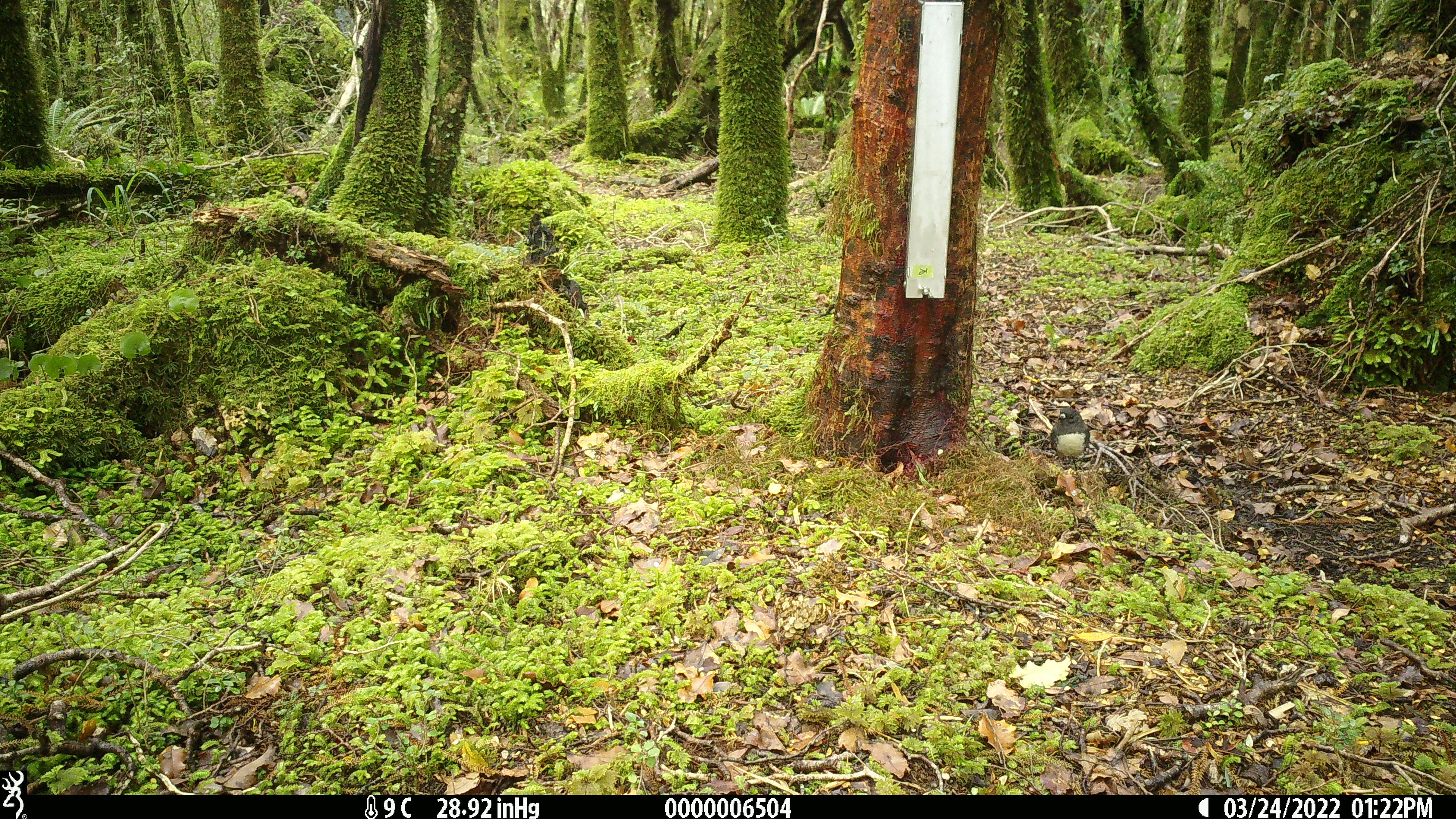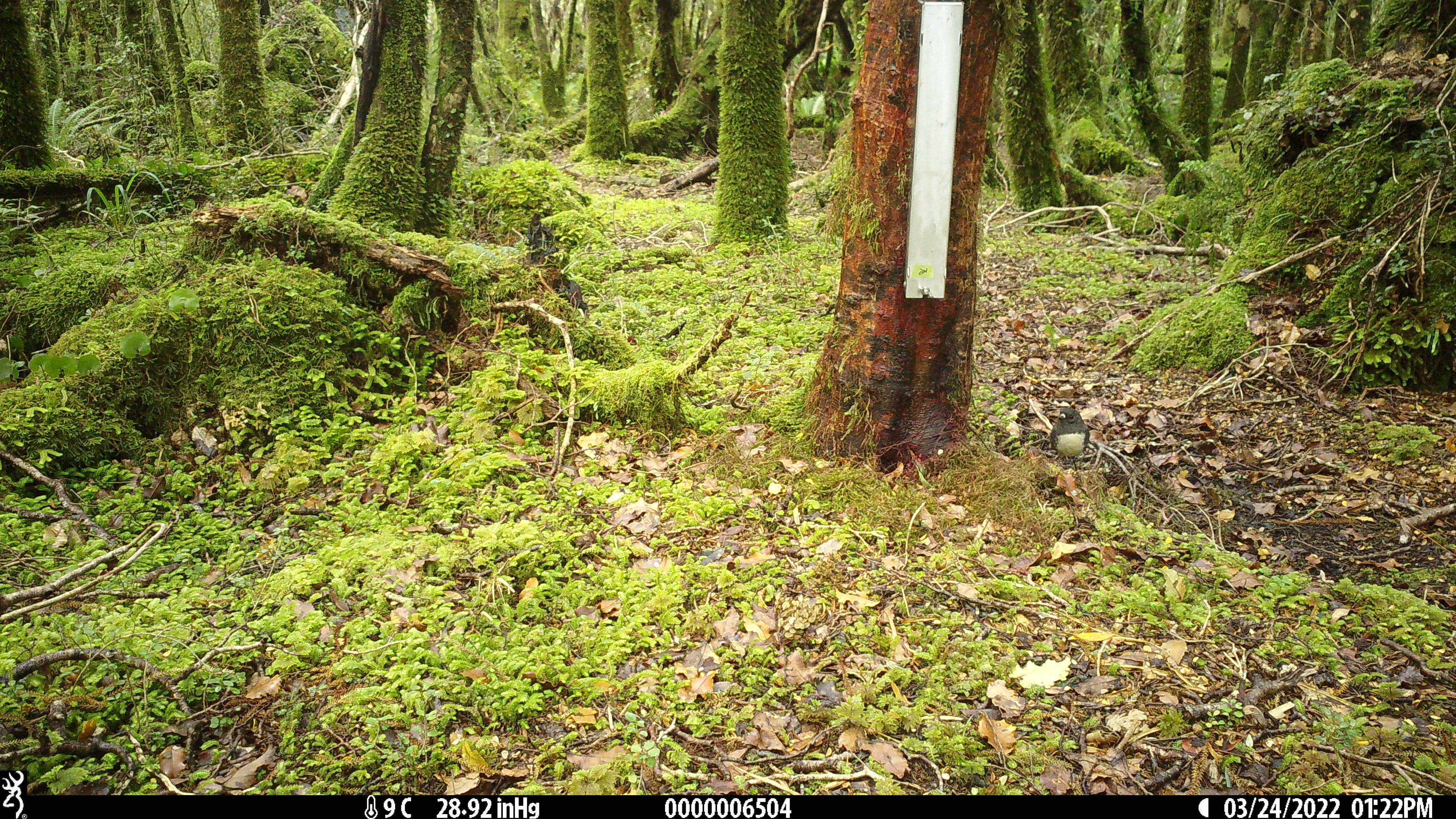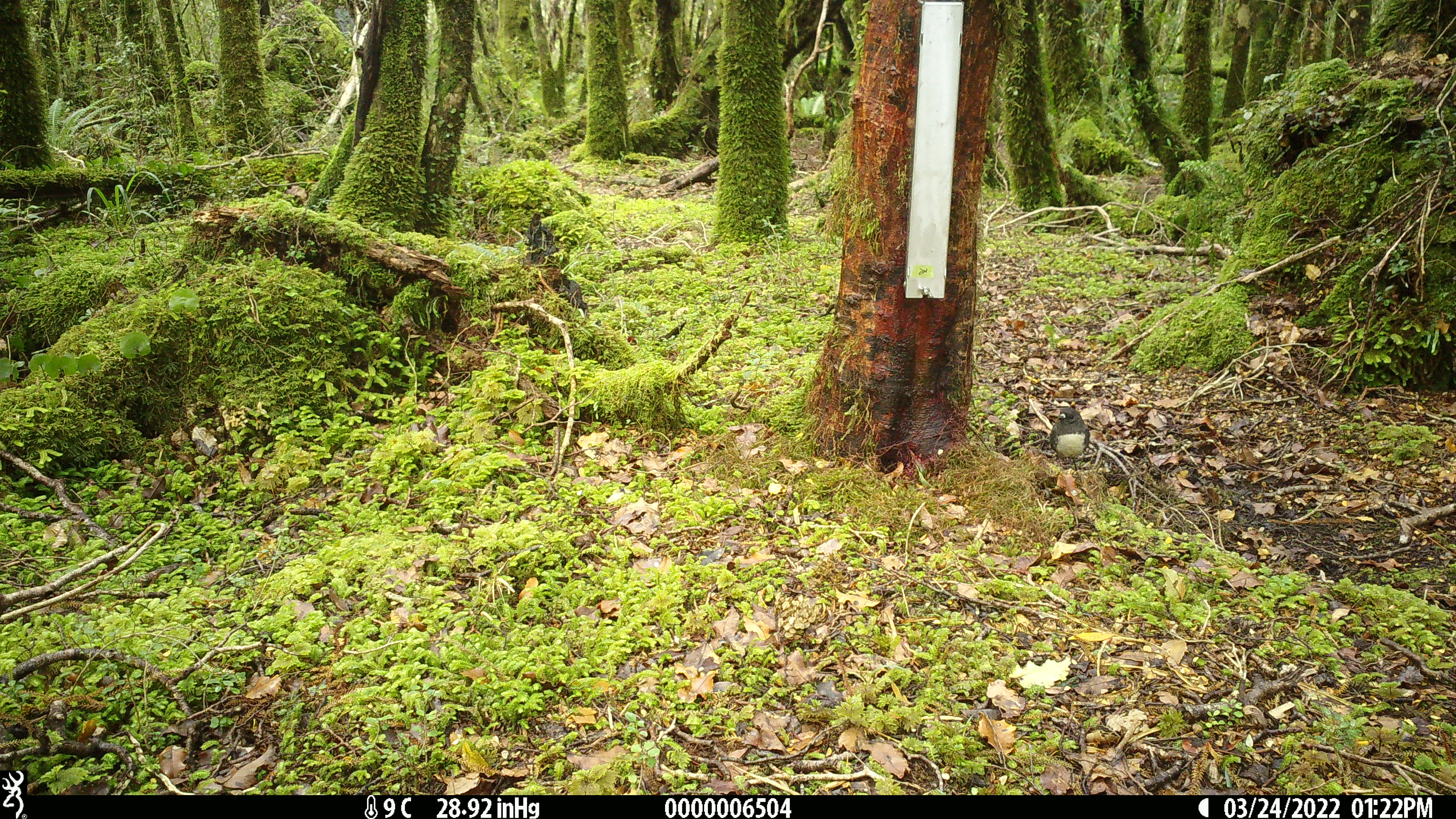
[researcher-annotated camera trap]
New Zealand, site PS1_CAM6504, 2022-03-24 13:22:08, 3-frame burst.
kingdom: Animalia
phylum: Chordata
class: Aves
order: Passeriformes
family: Petroicidae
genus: Petroica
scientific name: Petroica australis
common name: new zealand robin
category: robin